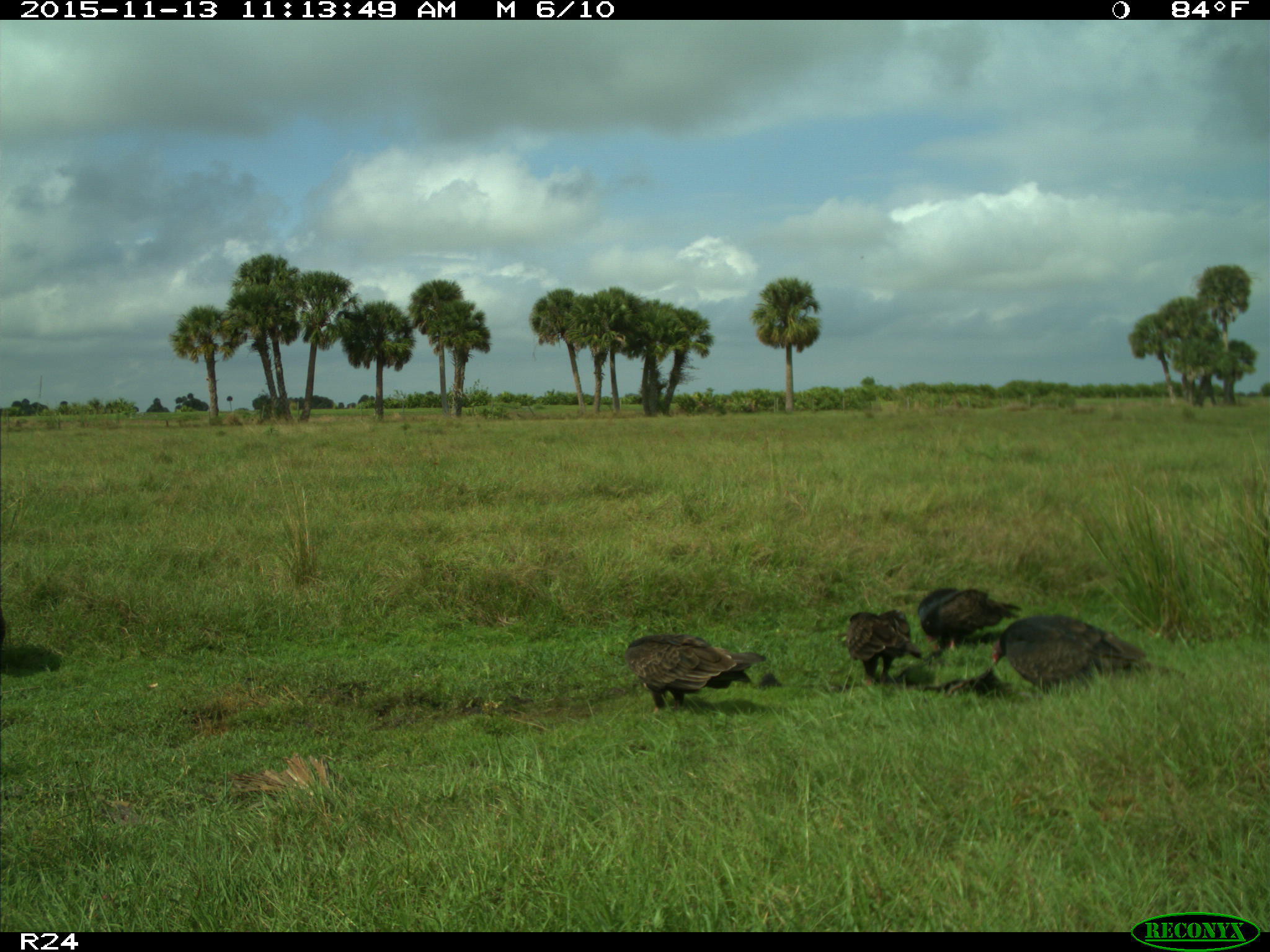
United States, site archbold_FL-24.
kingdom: Animalia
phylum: Chordata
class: Aves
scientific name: Aves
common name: birds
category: unidentified bird